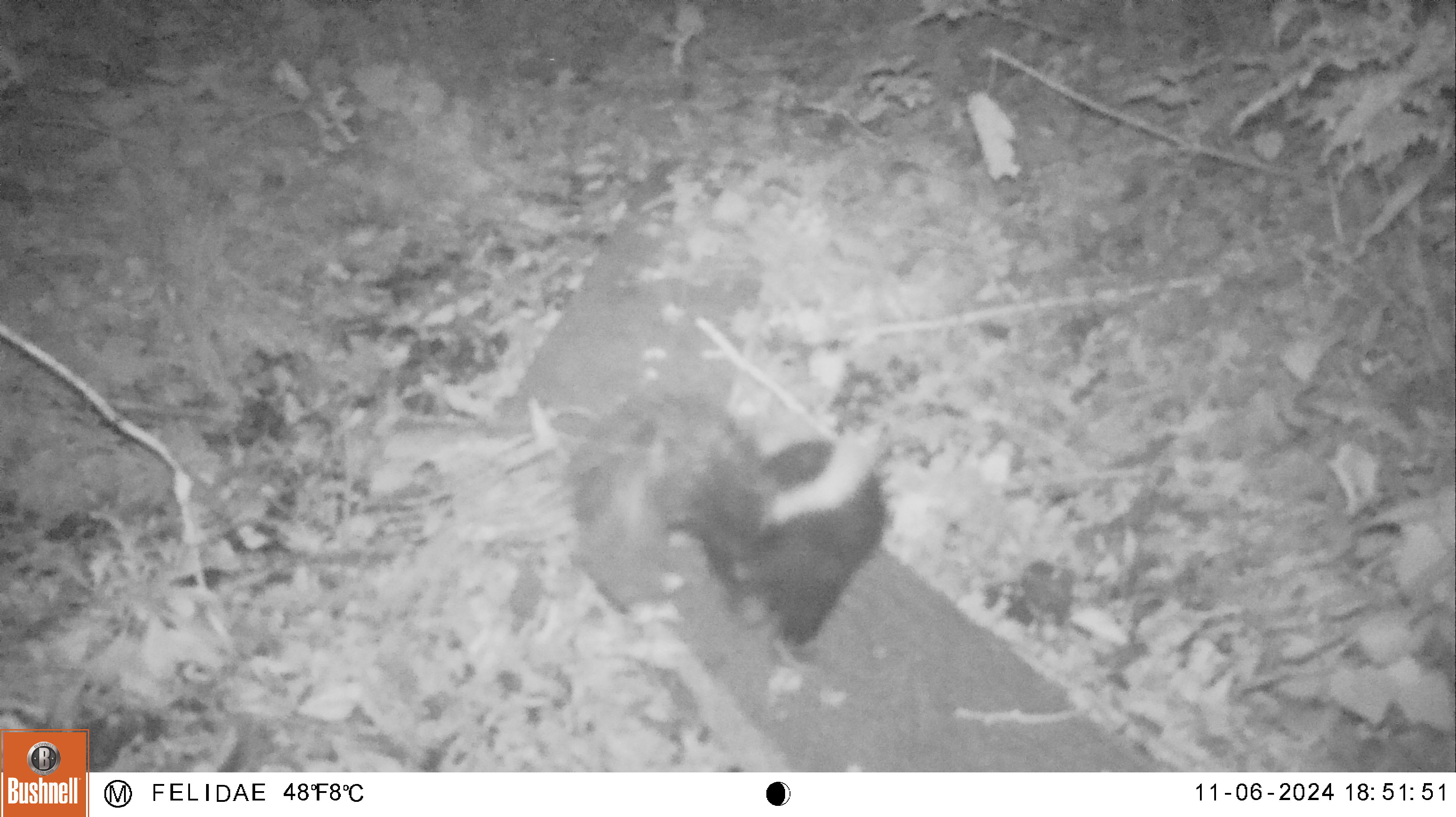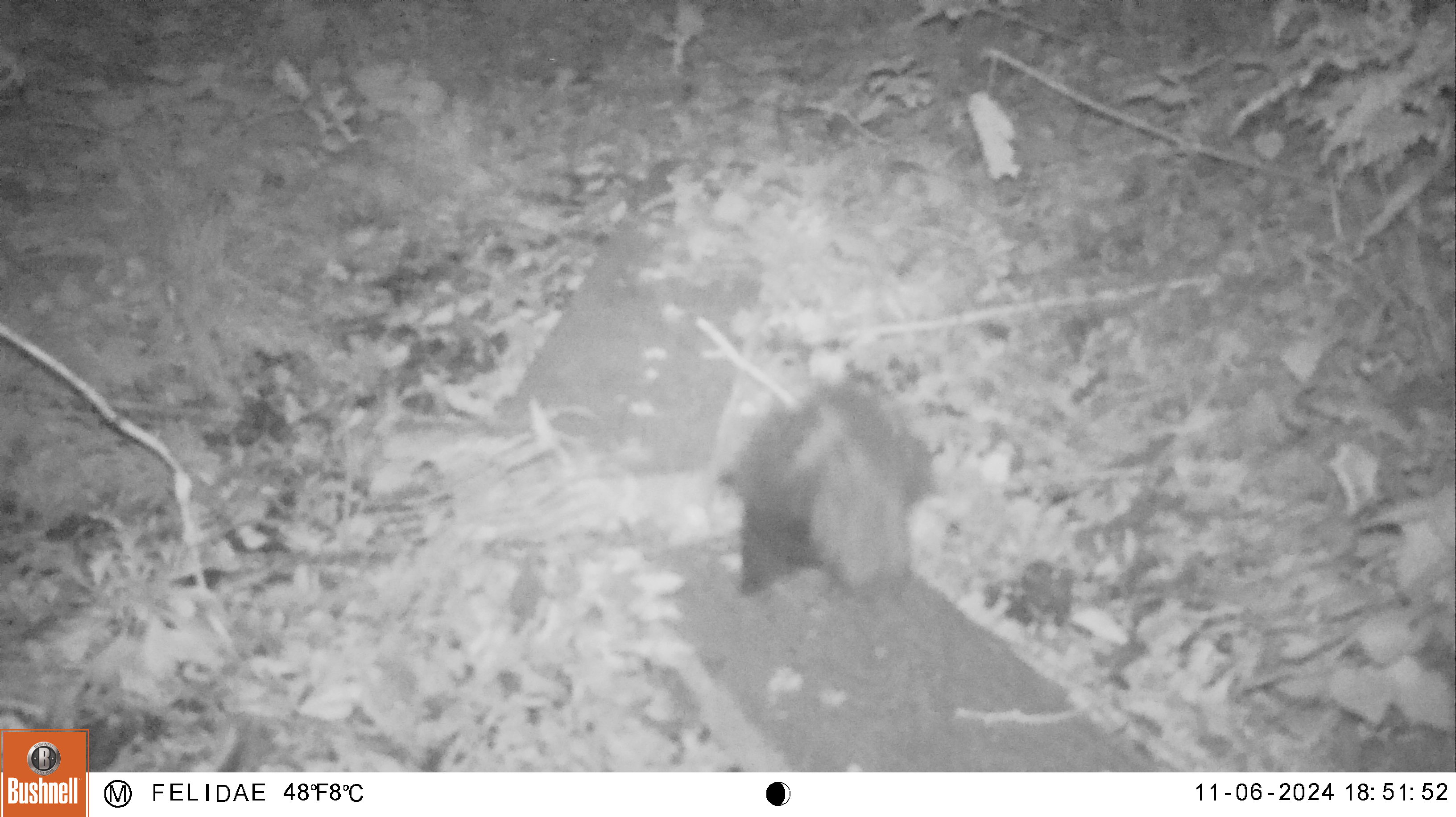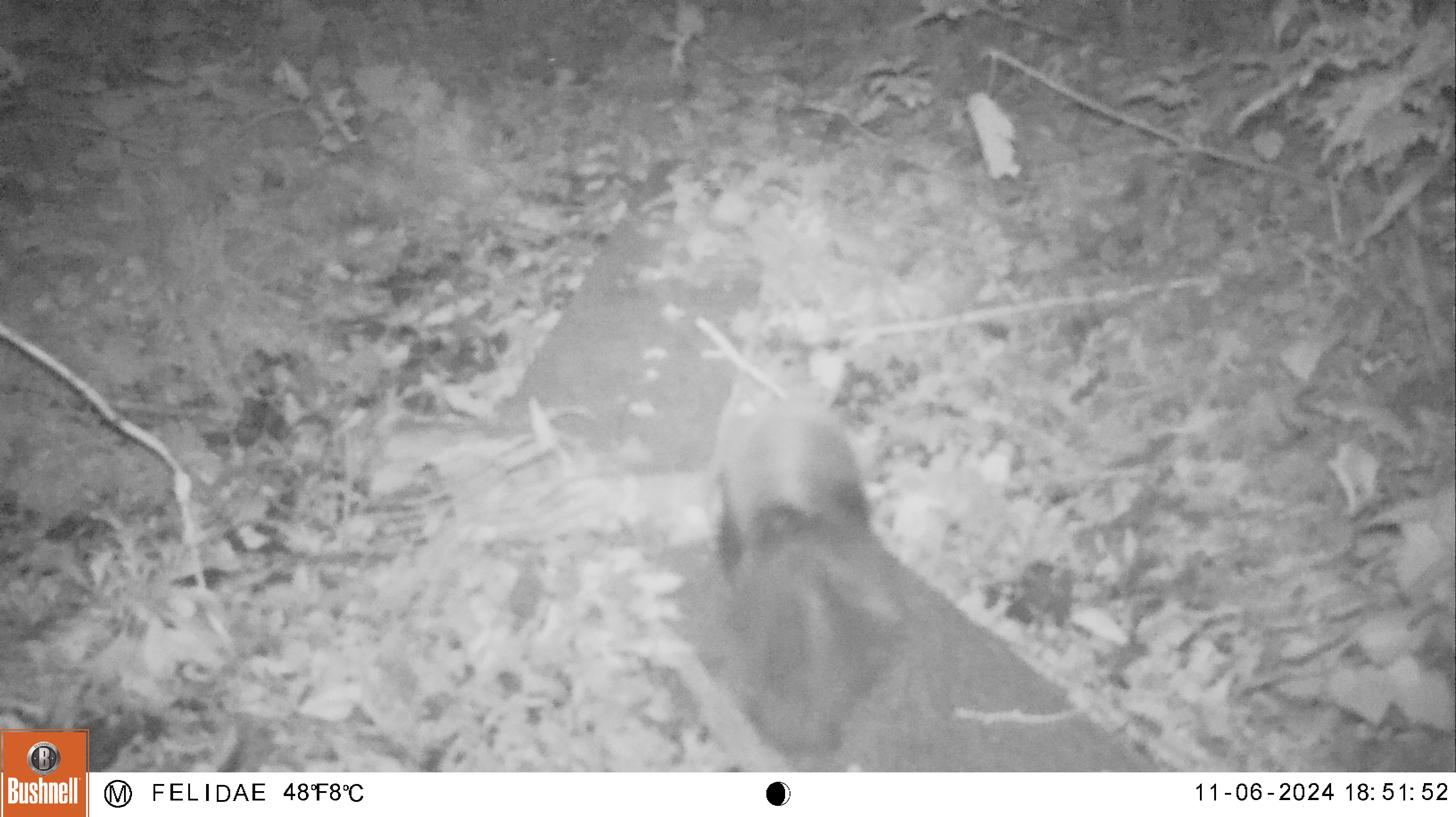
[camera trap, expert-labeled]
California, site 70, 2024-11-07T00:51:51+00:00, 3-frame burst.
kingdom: Animalia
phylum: Chordata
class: Mammalia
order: Carnivora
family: Mephitidae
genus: Mephitis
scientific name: Mephitis mephitis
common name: striped skunk